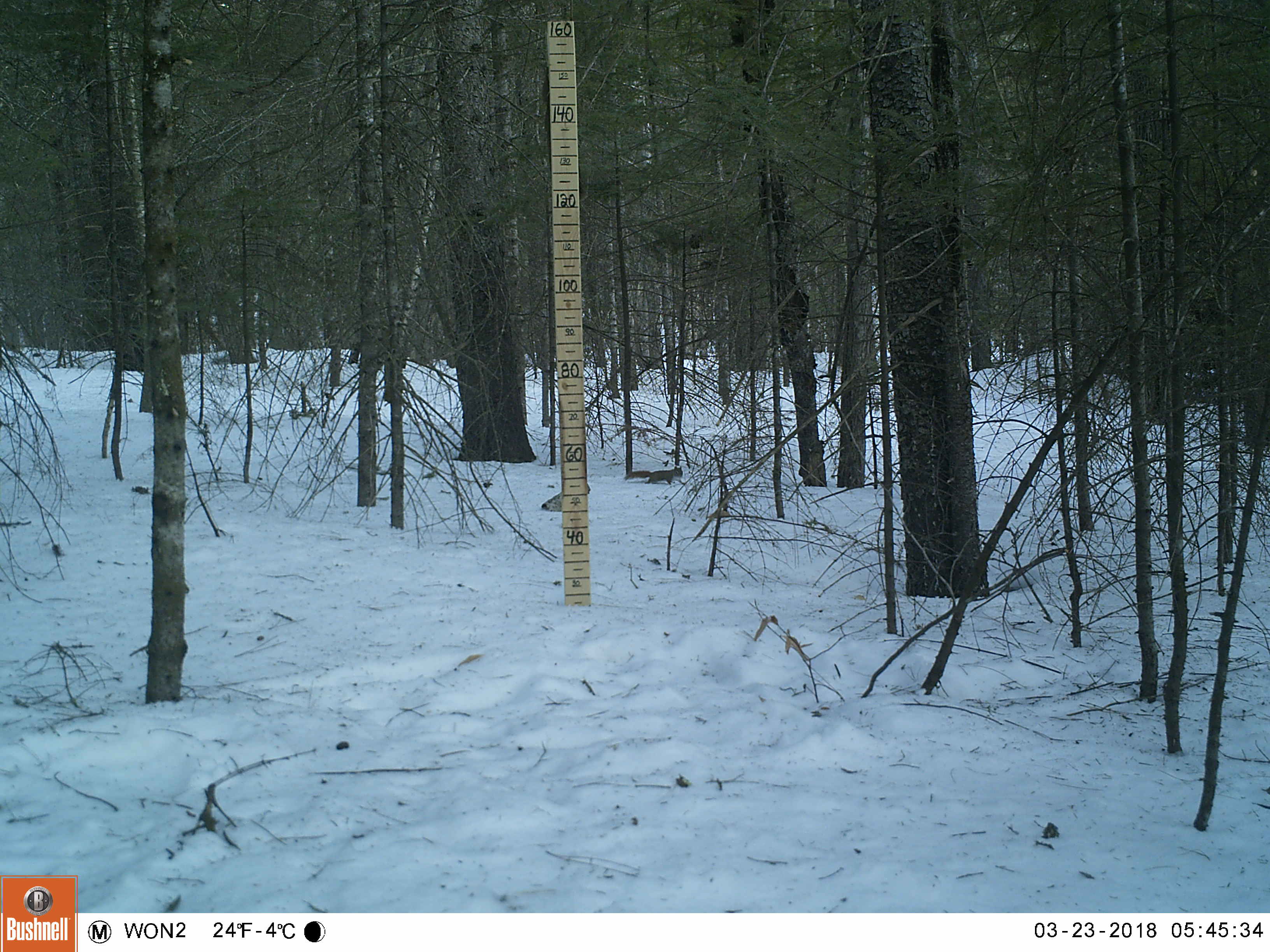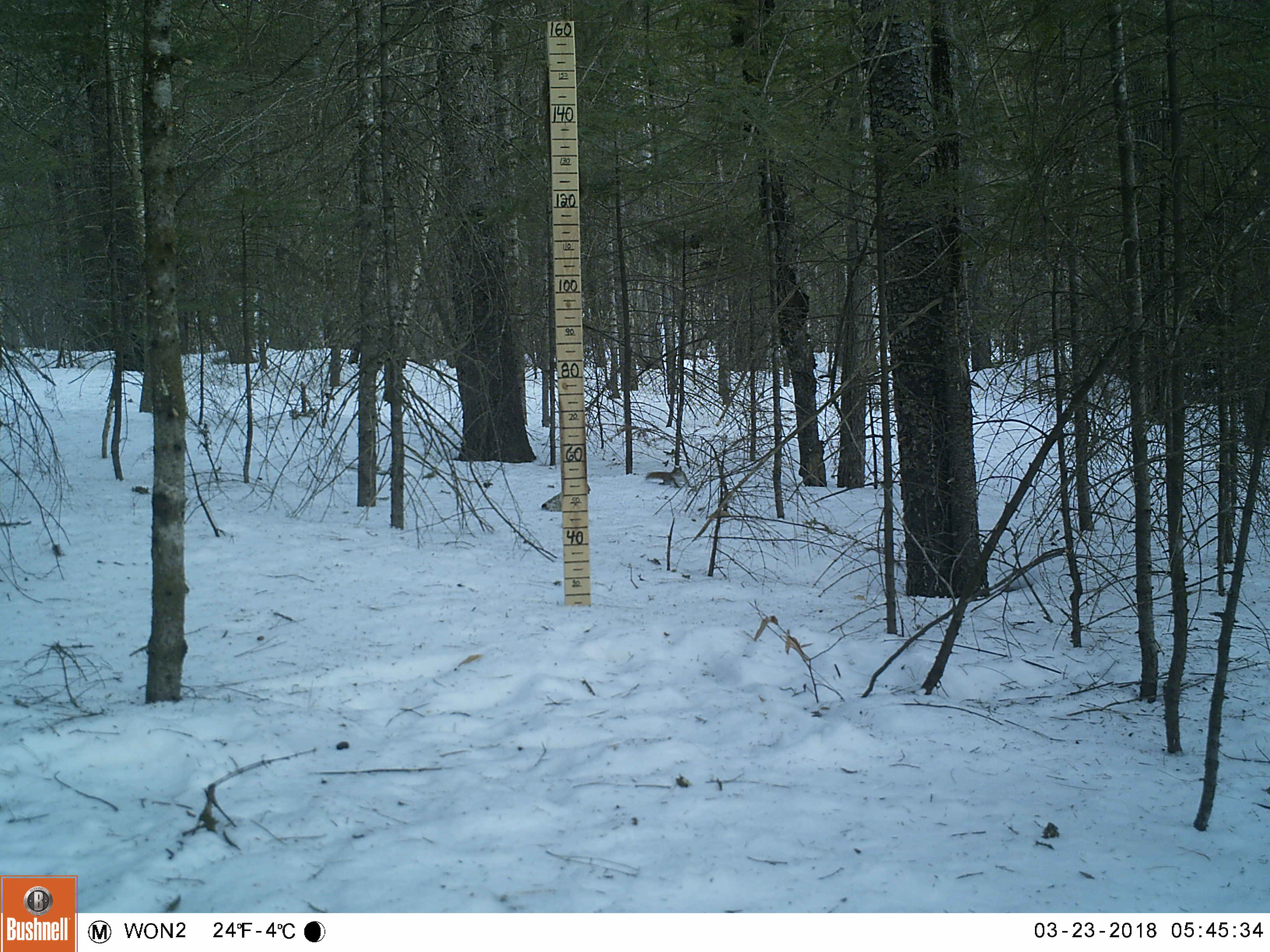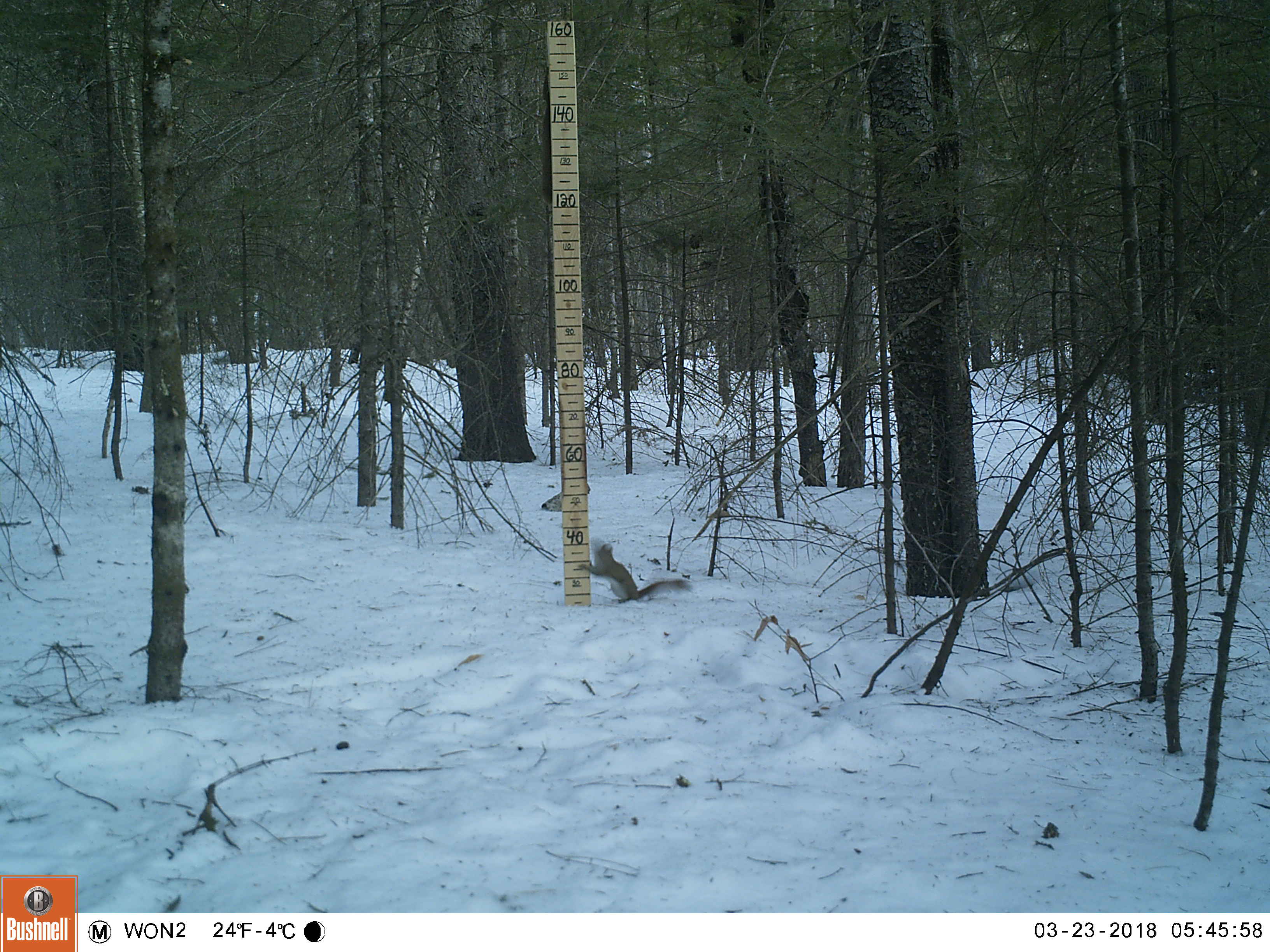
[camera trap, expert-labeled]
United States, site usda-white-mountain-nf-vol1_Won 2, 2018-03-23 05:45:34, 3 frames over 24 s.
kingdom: Animalia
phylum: Chordata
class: Mammalia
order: Rodentia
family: Sciuridae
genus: Tamiasciurus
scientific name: Tamiasciurus hudsonicus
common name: red squirrel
Red squirrel (Tamiasciurus hudsonicus).